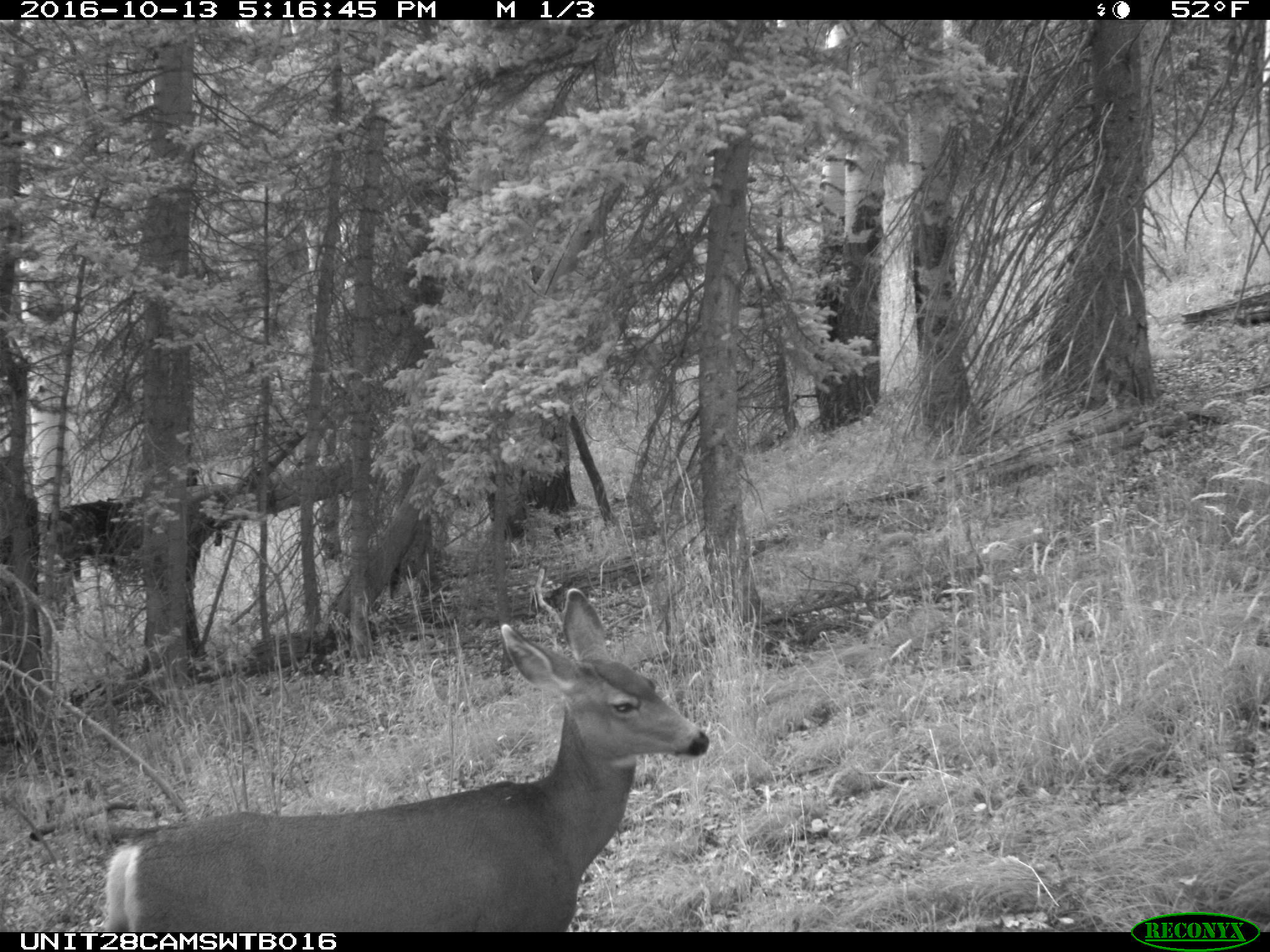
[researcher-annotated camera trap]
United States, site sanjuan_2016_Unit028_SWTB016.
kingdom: Animalia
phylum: Chordata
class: Mammalia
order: Artiodactyla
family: Cervidae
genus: Odocoileus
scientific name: Odocoileus hemionus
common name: mule deer